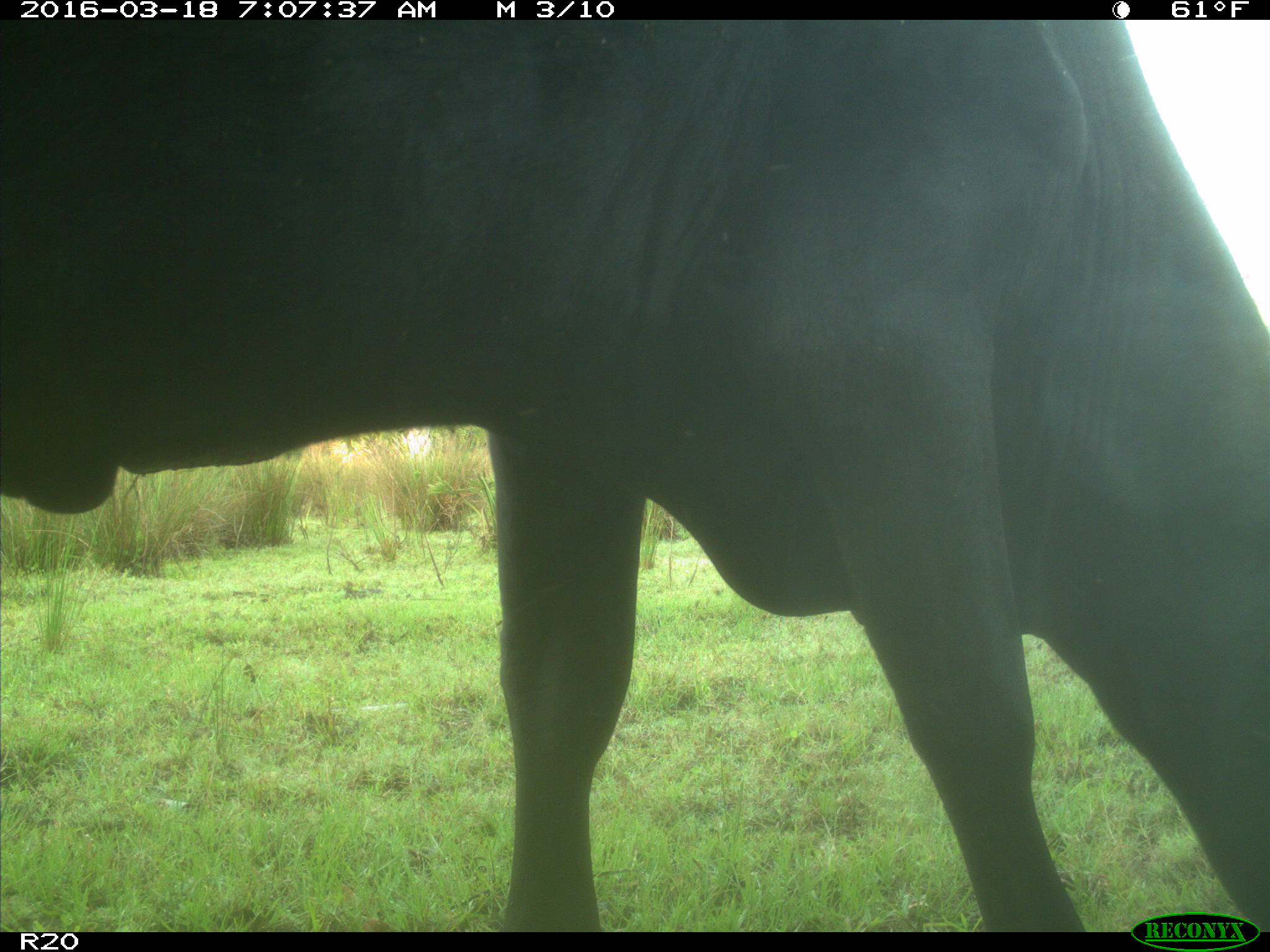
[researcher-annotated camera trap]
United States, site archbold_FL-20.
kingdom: Animalia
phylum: Chordata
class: Mammalia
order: Artiodactyla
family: Bovidae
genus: Bos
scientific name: Bos taurus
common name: domestic cow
Bos taurus (domestic cow).